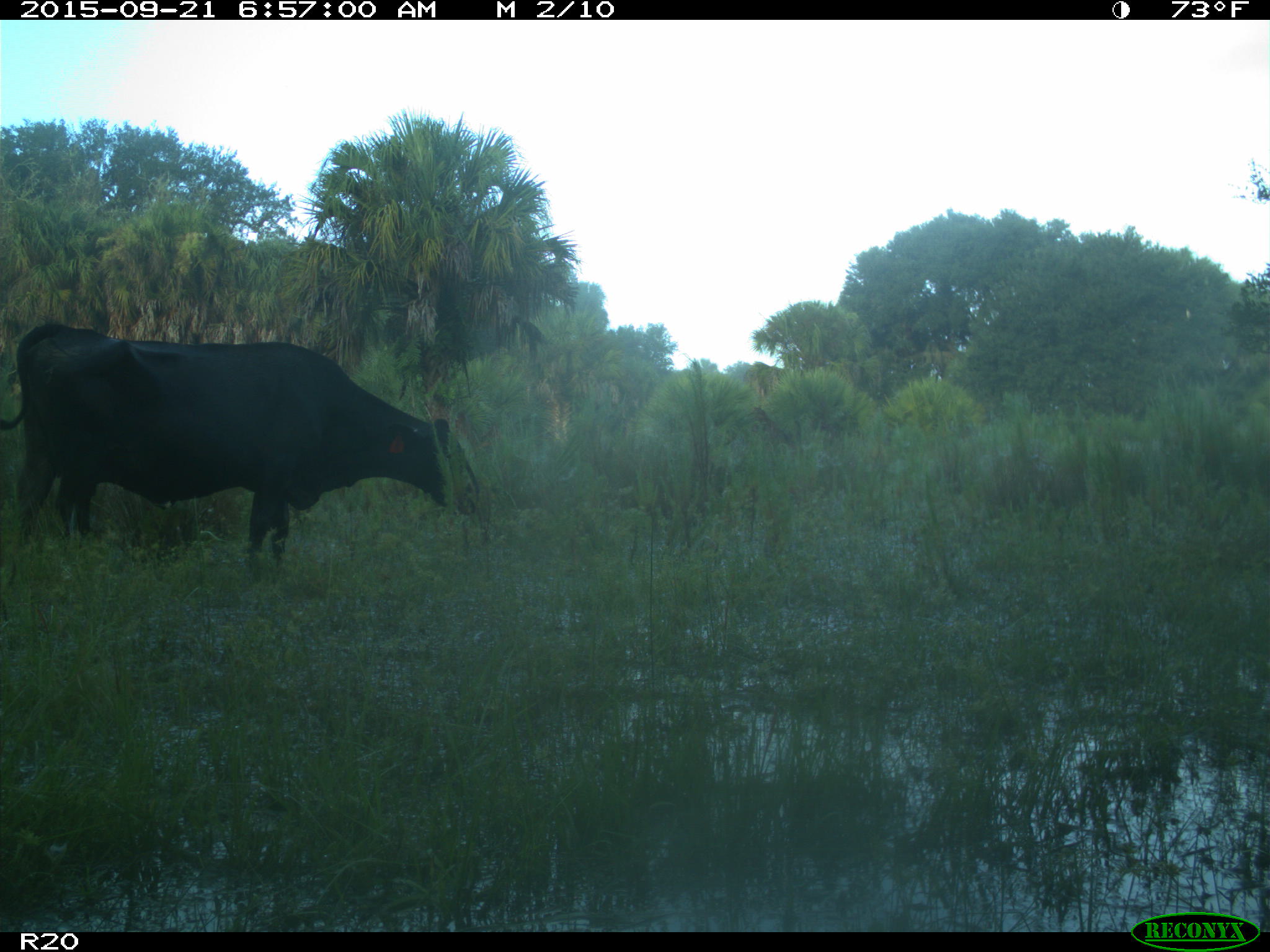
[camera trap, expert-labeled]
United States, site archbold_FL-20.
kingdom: Animalia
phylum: Chordata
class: Mammalia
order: Artiodactyla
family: Bovidae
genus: Bos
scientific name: Bos taurus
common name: domestic cow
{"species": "Bos taurus (domestic cow)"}